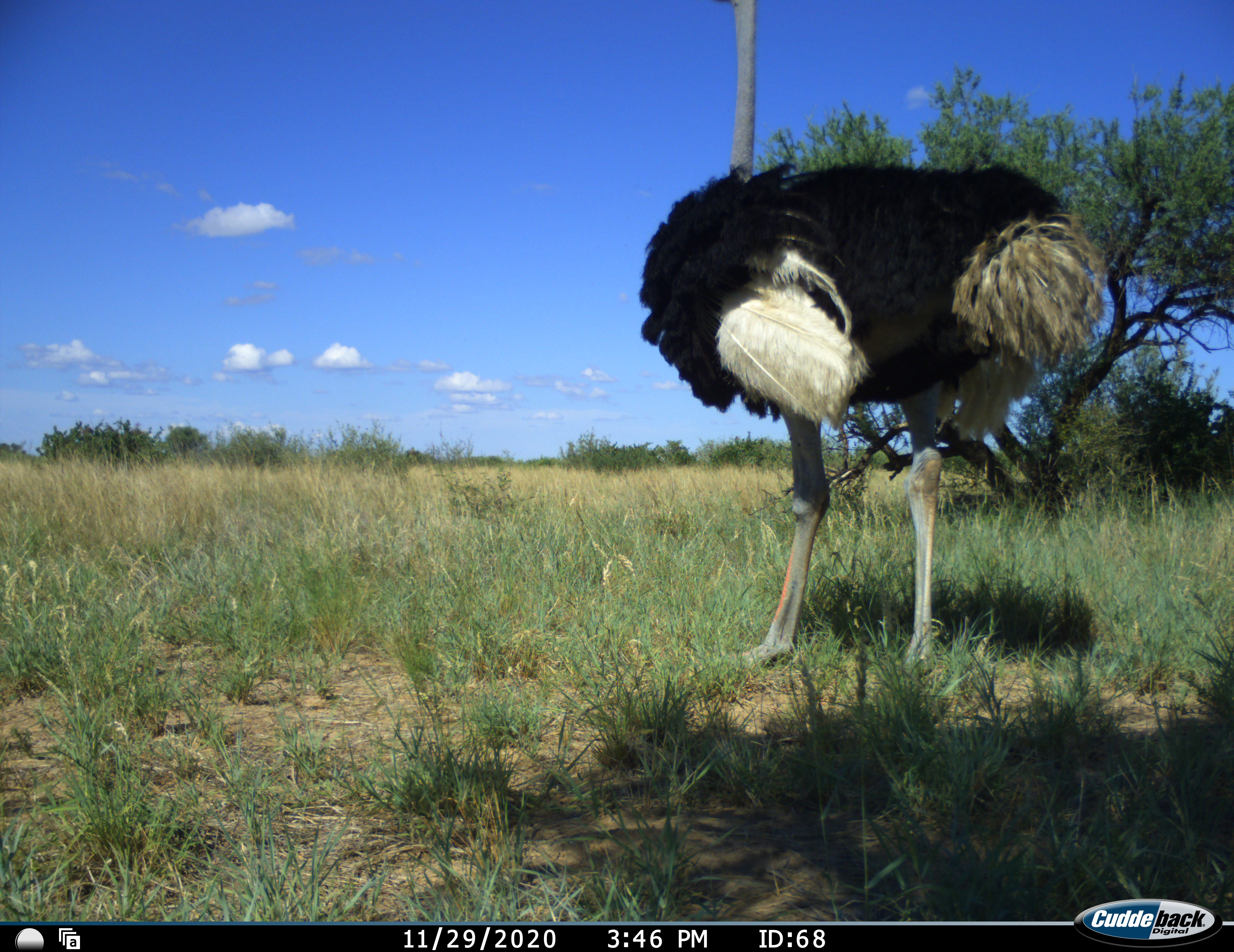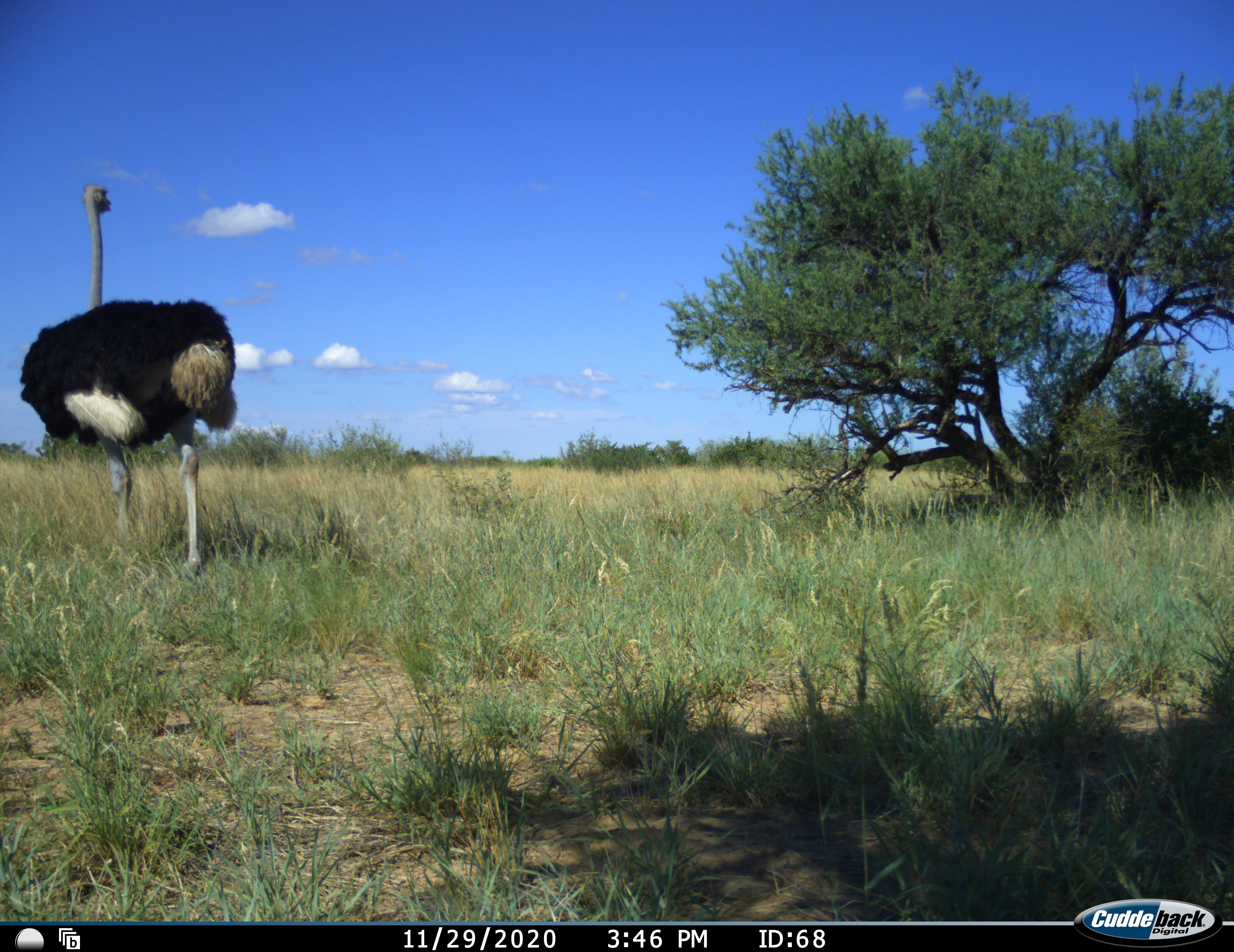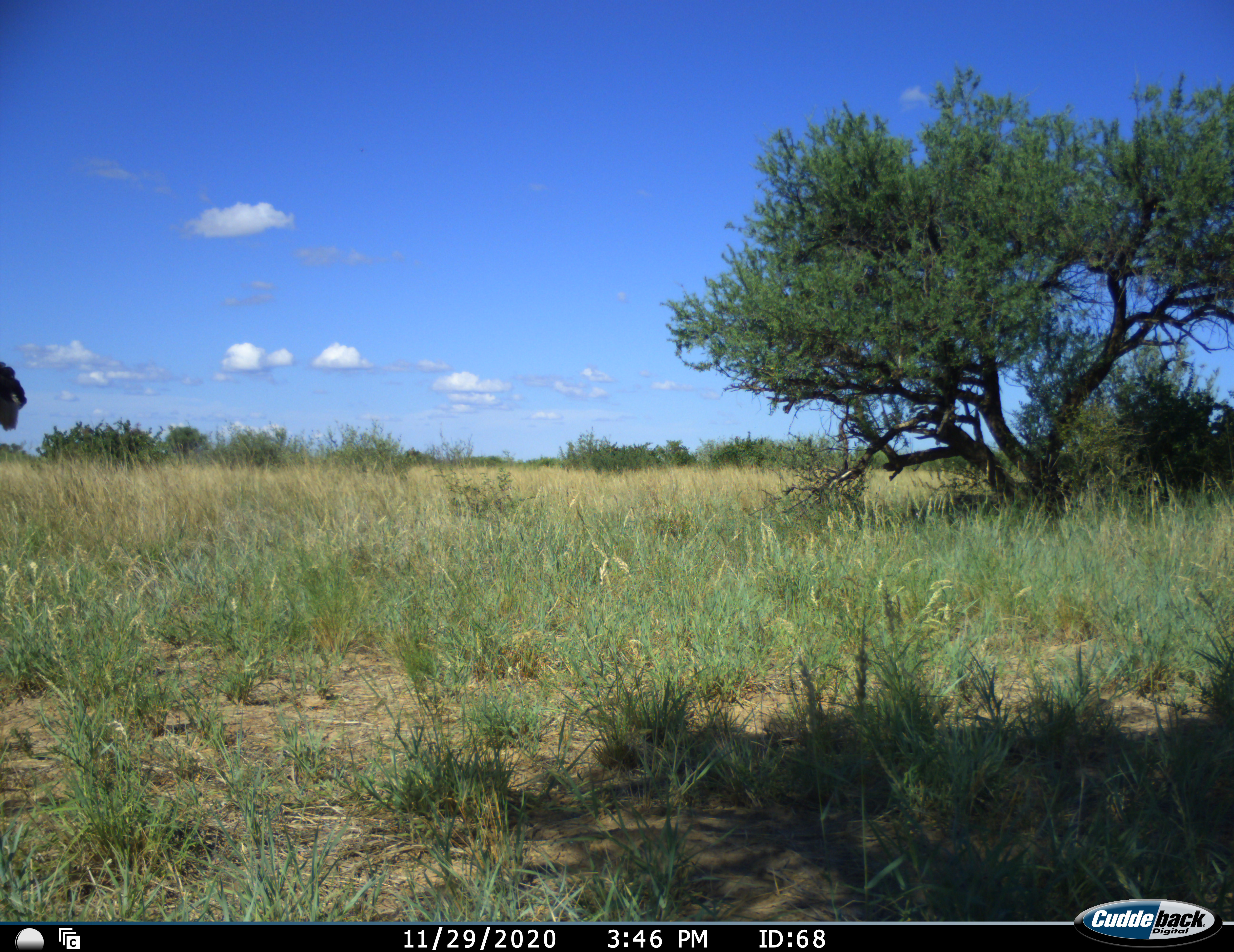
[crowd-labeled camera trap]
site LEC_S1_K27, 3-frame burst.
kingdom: Animalia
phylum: Chordata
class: Aves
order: Struthioniformes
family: Struthionidae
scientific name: Struthionidae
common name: ostrich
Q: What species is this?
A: Ostrich (Struthionidae).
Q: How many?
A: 1.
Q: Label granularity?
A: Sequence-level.